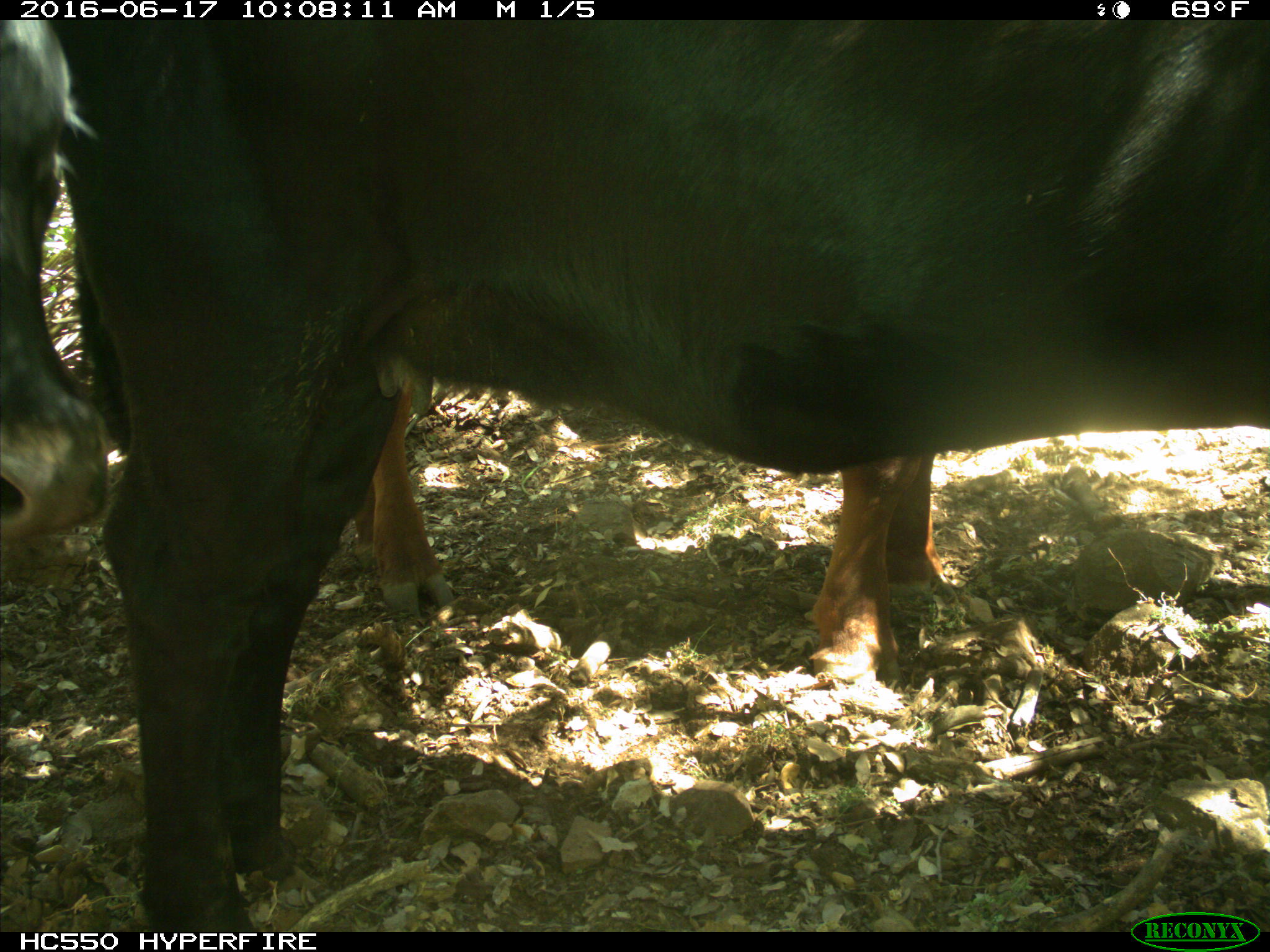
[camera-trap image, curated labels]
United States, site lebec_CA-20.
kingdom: Animalia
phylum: Chordata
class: Mammalia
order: Artiodactyla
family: Bovidae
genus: Bos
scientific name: Bos taurus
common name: domestic cow